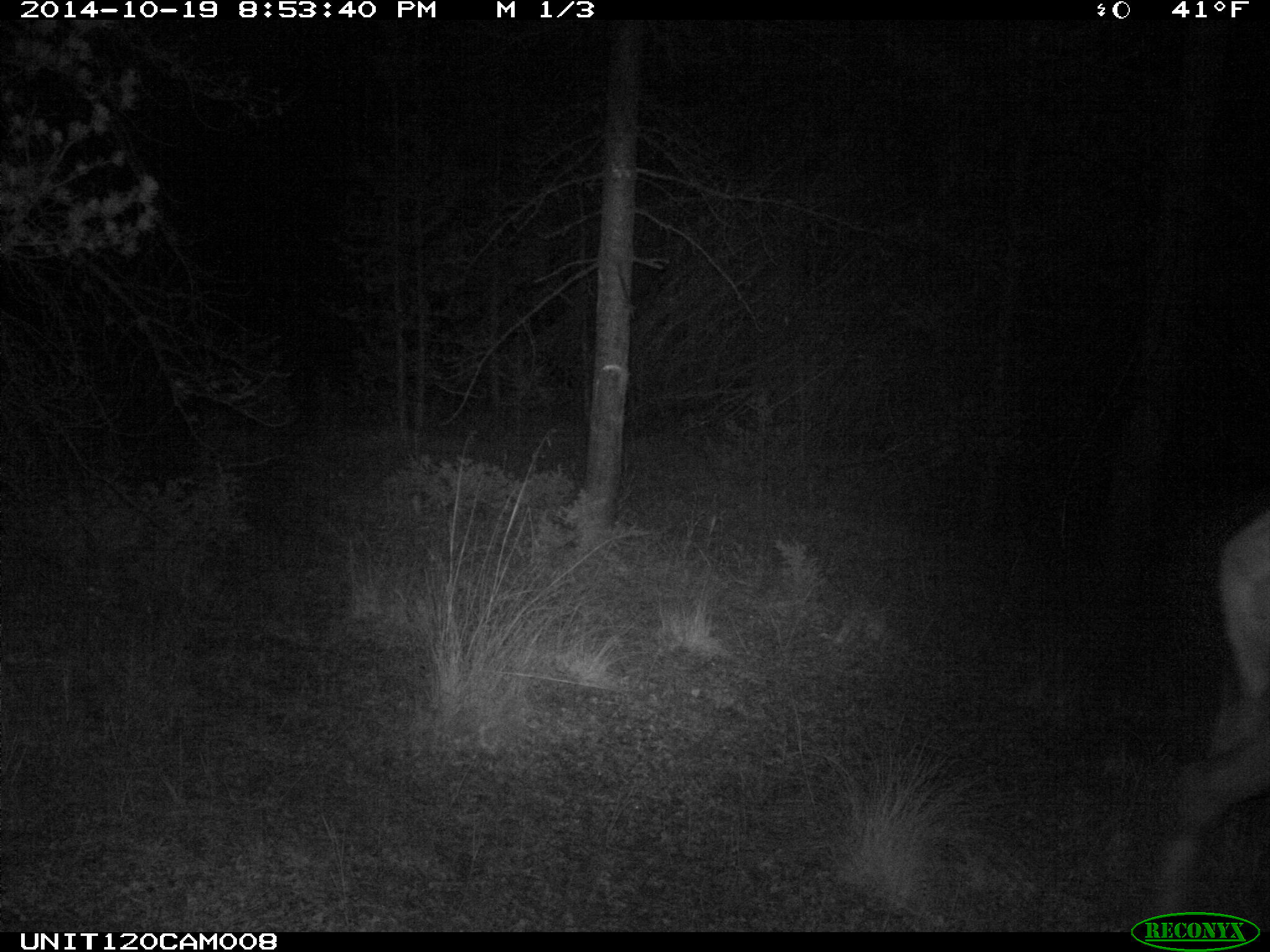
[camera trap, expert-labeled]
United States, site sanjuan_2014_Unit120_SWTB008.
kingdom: Animalia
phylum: Chordata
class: Mammalia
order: Artiodactyla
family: Cervidae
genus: Cervus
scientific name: Cervus elaphus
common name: red deer